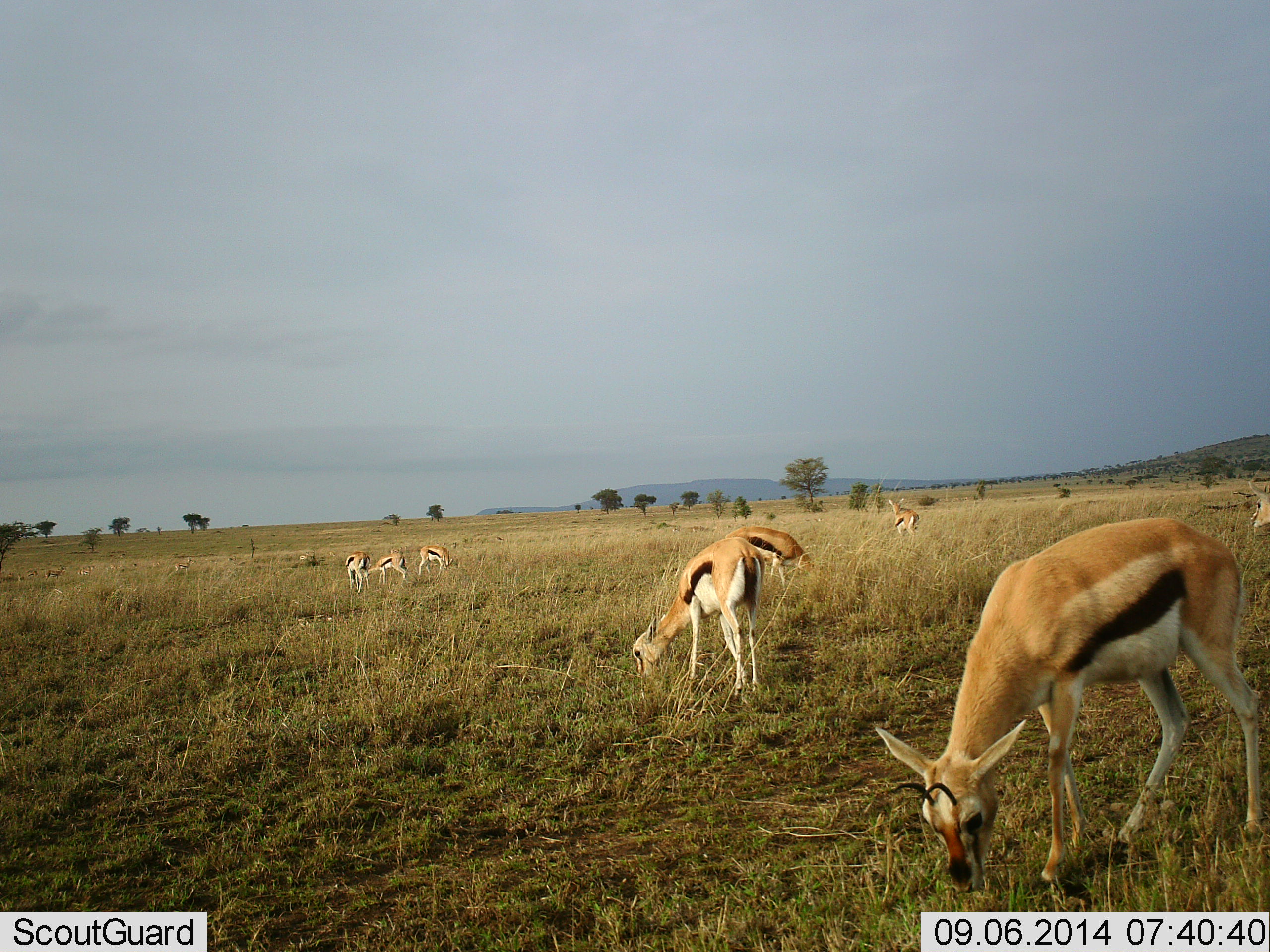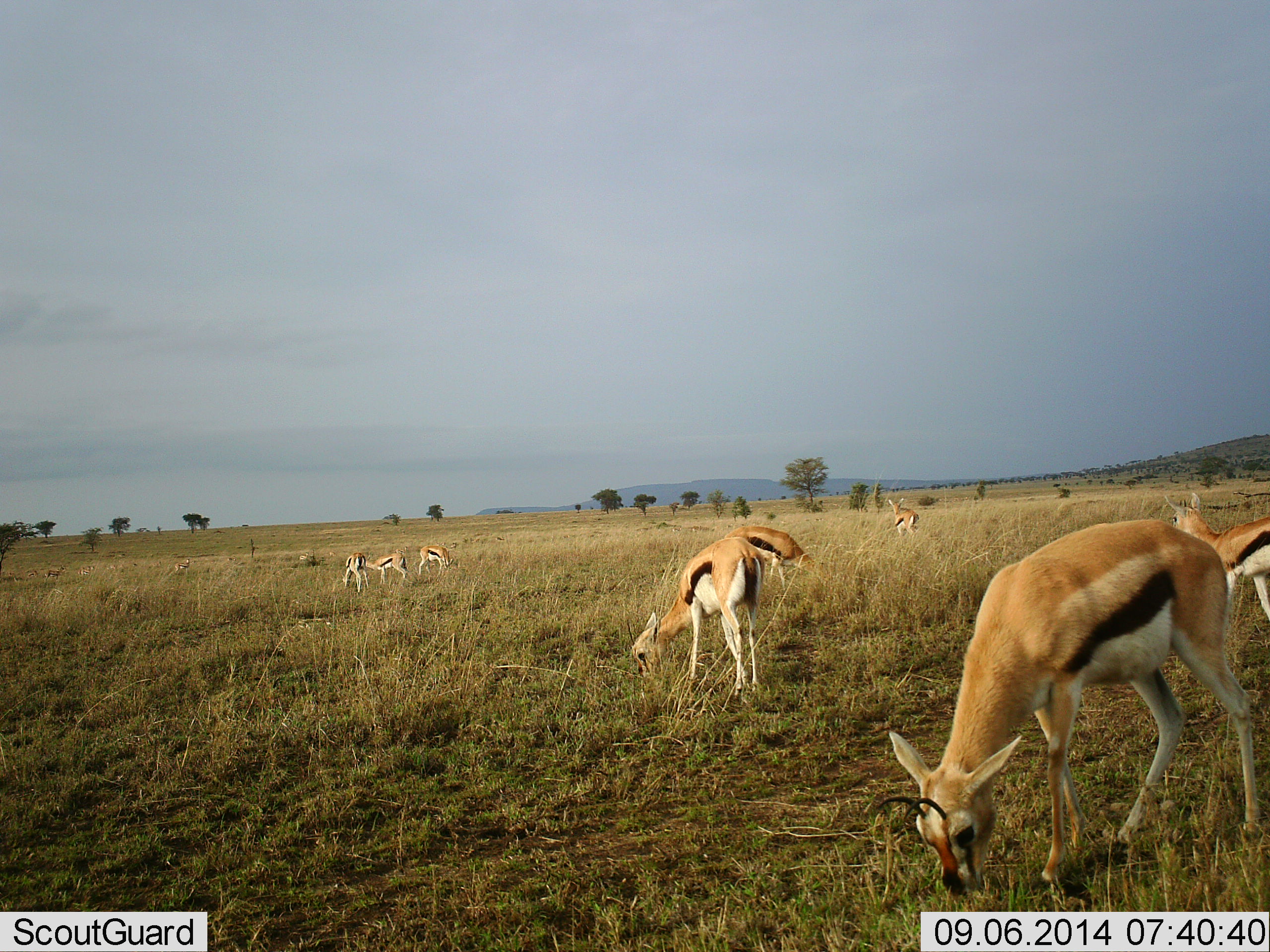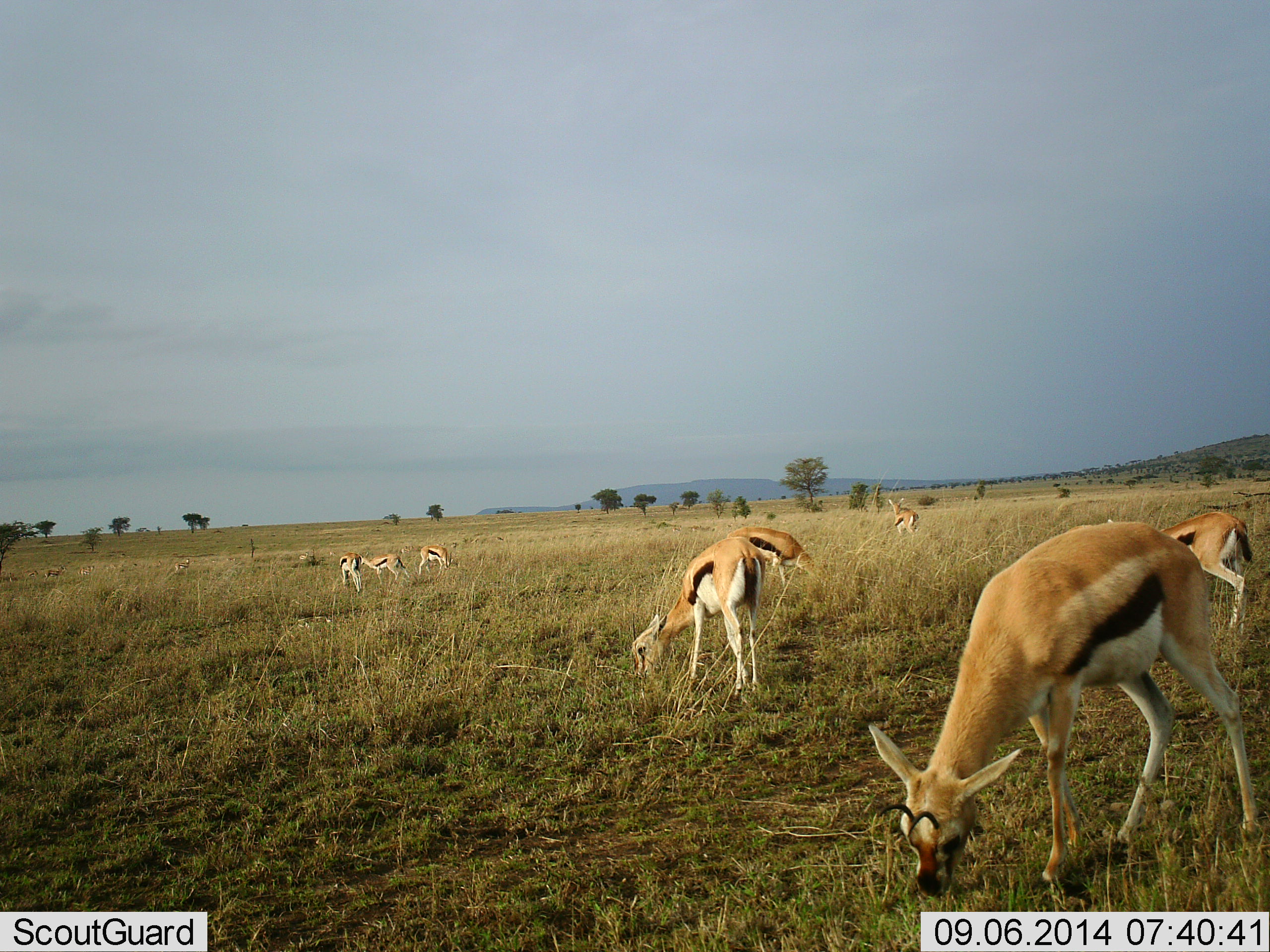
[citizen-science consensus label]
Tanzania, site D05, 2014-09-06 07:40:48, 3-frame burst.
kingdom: Animalia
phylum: Chordata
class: Mammalia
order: Artiodactyla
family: Bovidae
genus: Eudorcas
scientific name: Eudorcas thomsonii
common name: thomson's gazelle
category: gazellethomsons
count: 8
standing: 50%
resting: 10%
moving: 50%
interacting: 10%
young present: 0%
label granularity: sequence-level